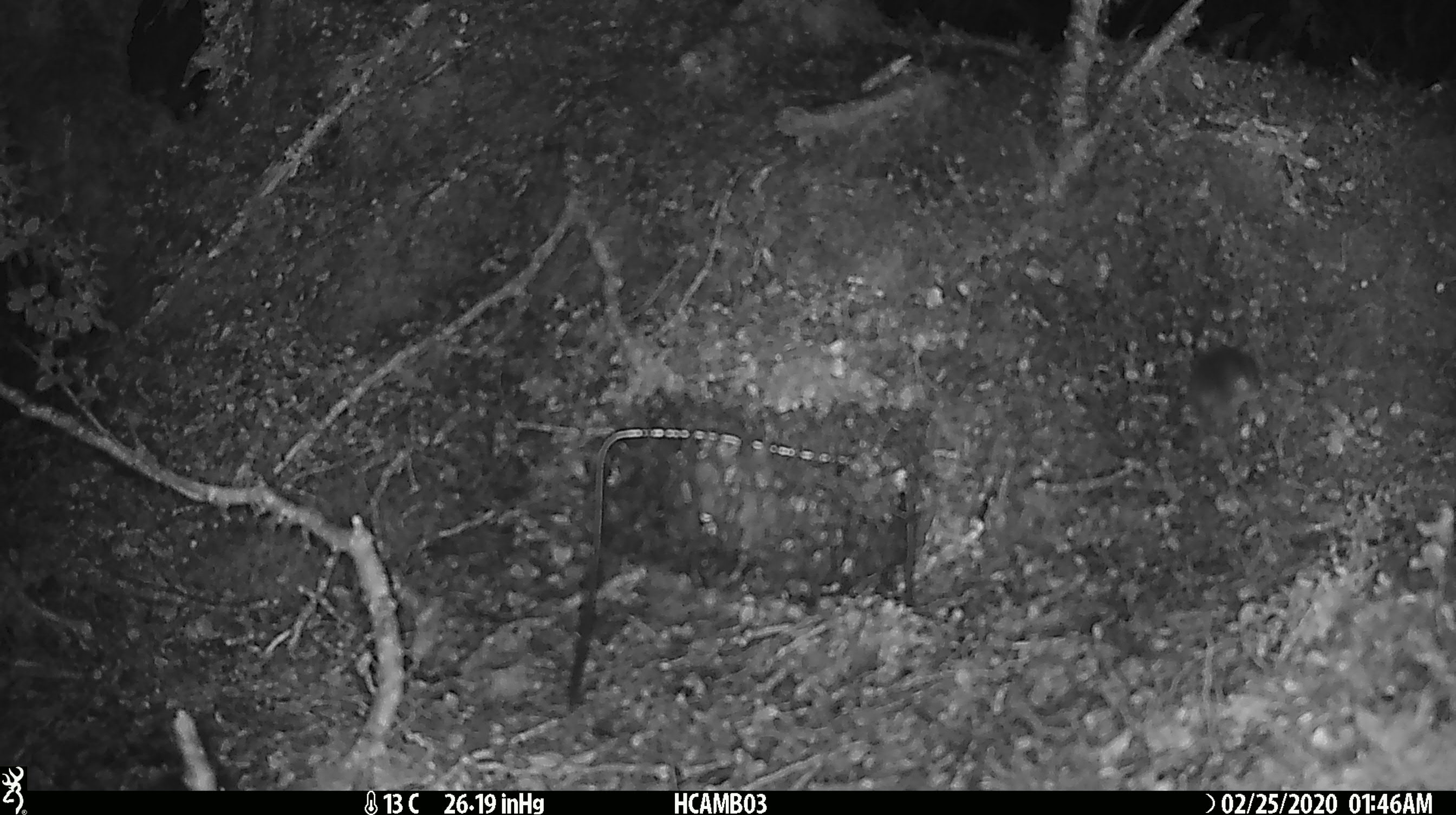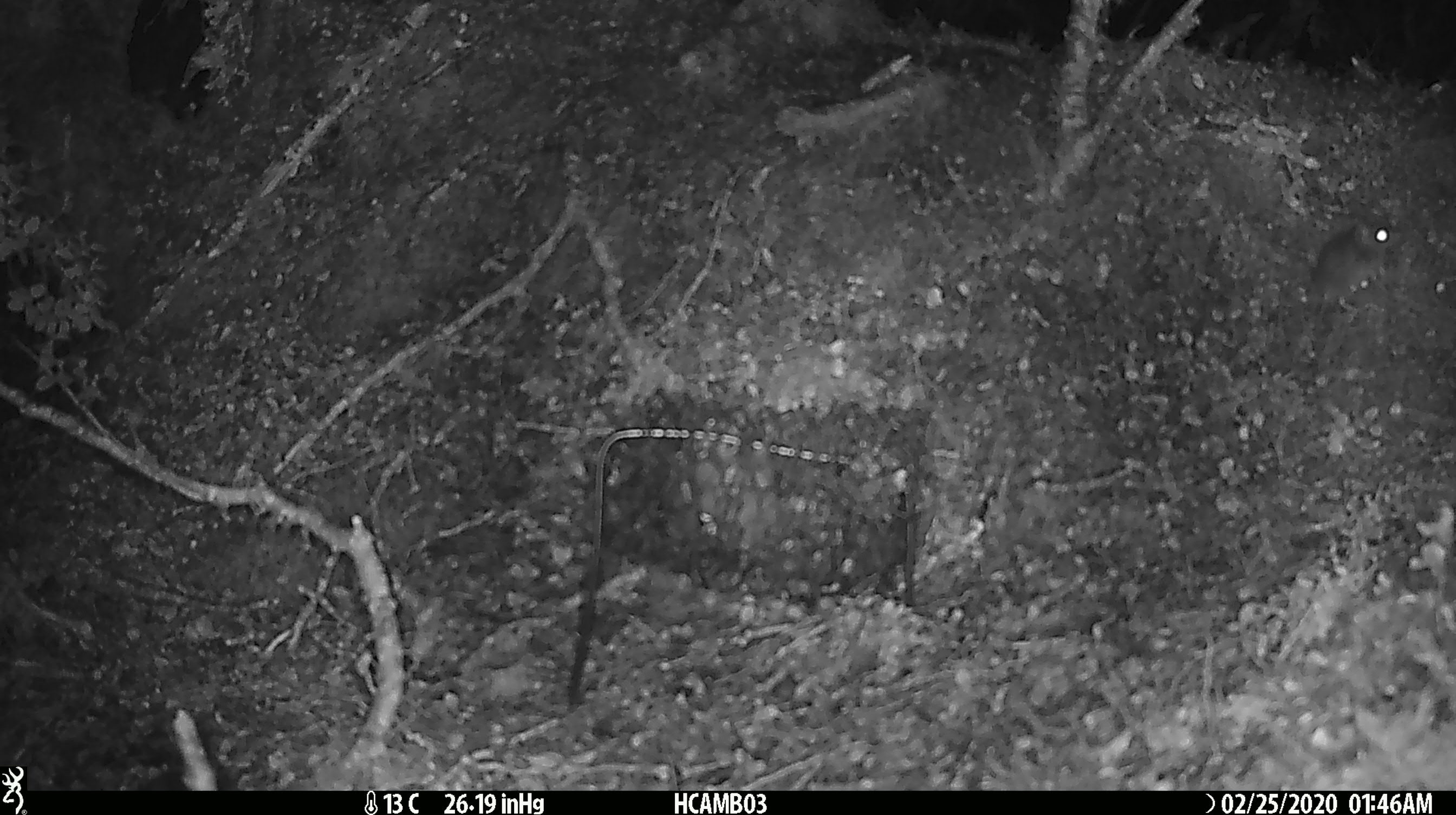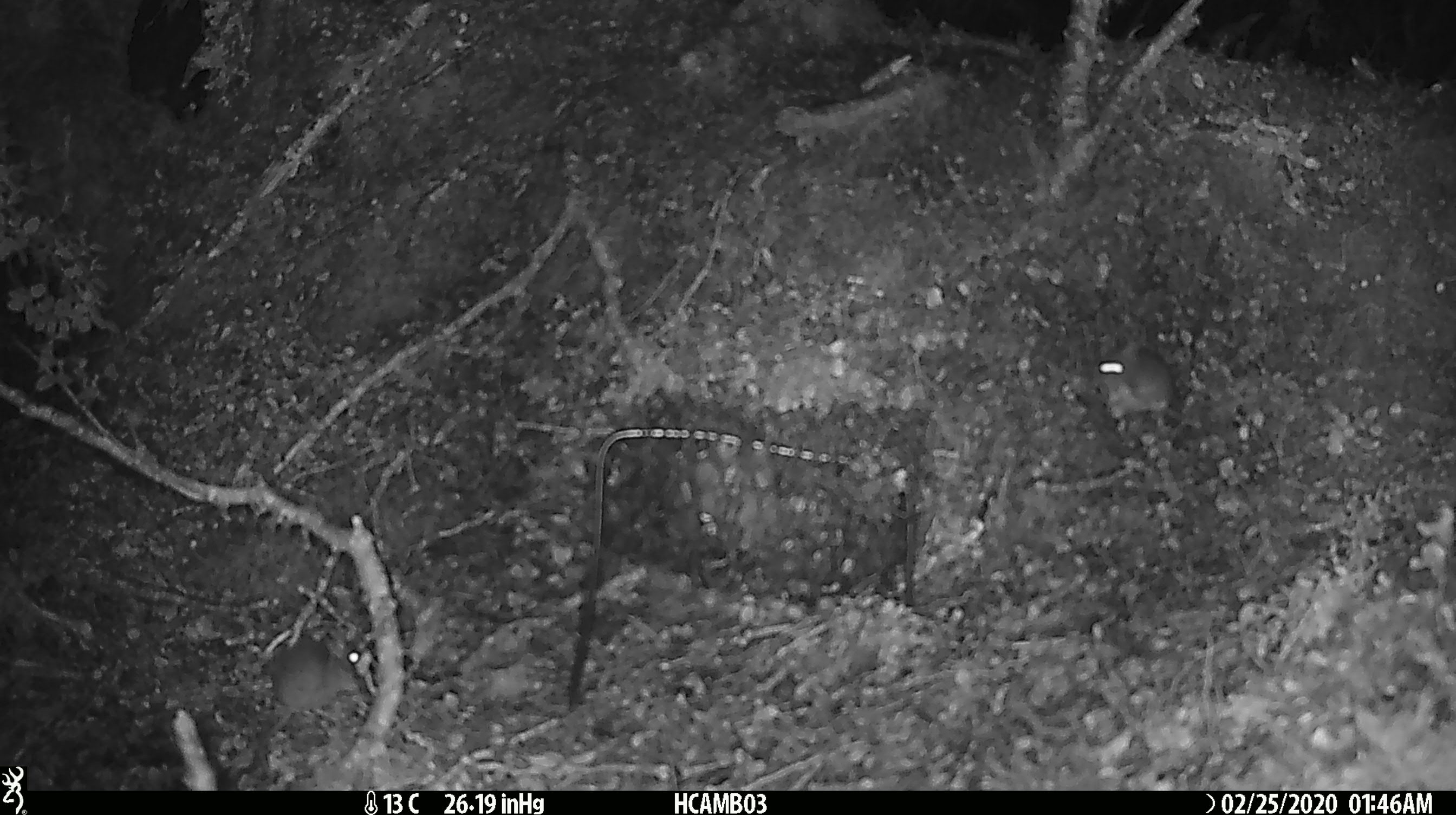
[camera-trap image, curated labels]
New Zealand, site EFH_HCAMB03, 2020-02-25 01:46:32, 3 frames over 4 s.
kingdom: Animalia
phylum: Chordata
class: Mammalia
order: Rodentia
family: Muridae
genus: Mus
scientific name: Mus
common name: mouse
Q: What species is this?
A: Mouse (Mus).